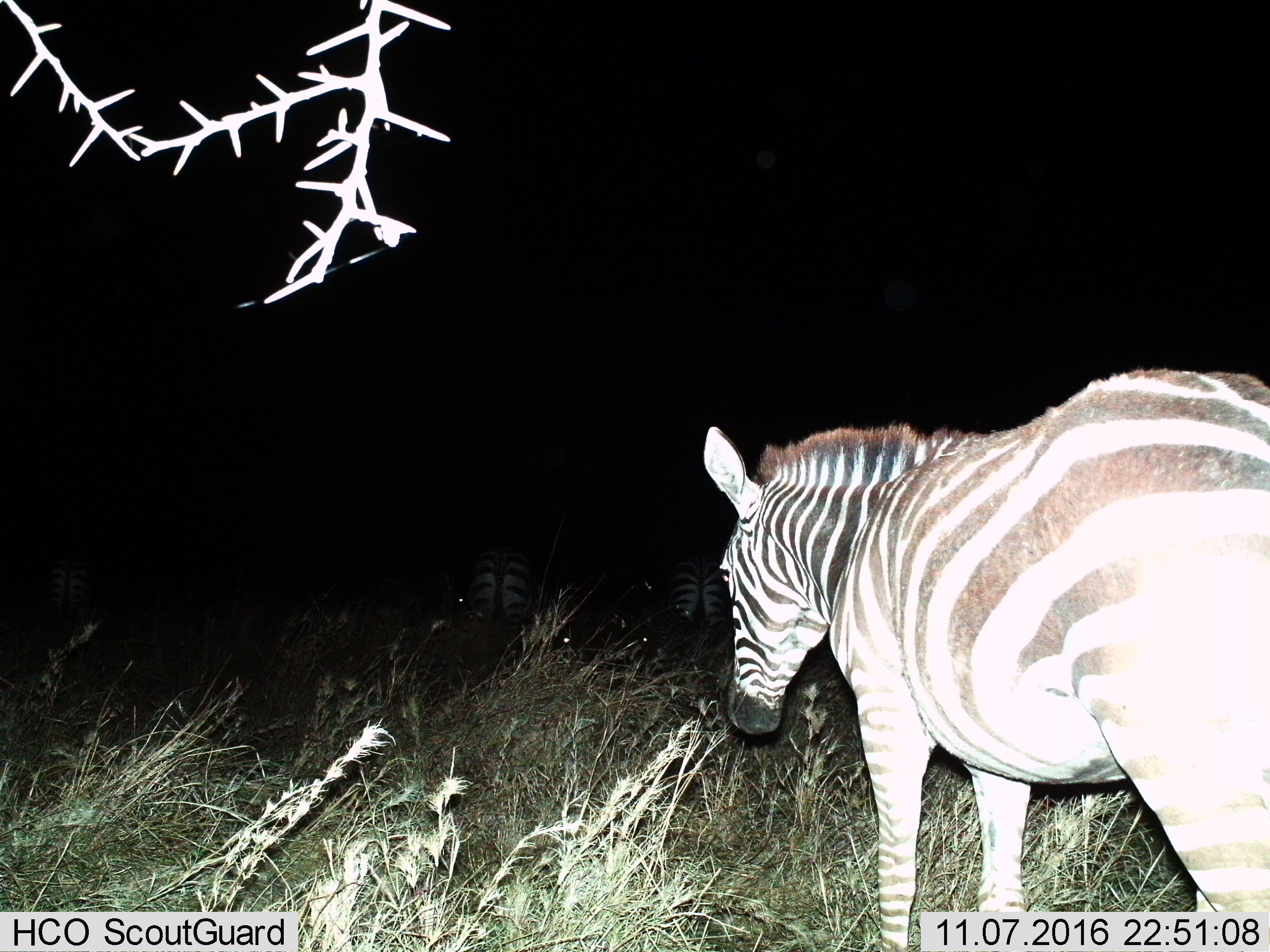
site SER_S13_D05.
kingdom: Animalia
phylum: Chordata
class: Mammalia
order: Perissodactyla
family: Equidae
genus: Equus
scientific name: Equus quagga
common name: plains zebra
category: zebraplains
Zebraplains (plains zebra) (Equus quagga), count 3. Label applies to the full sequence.